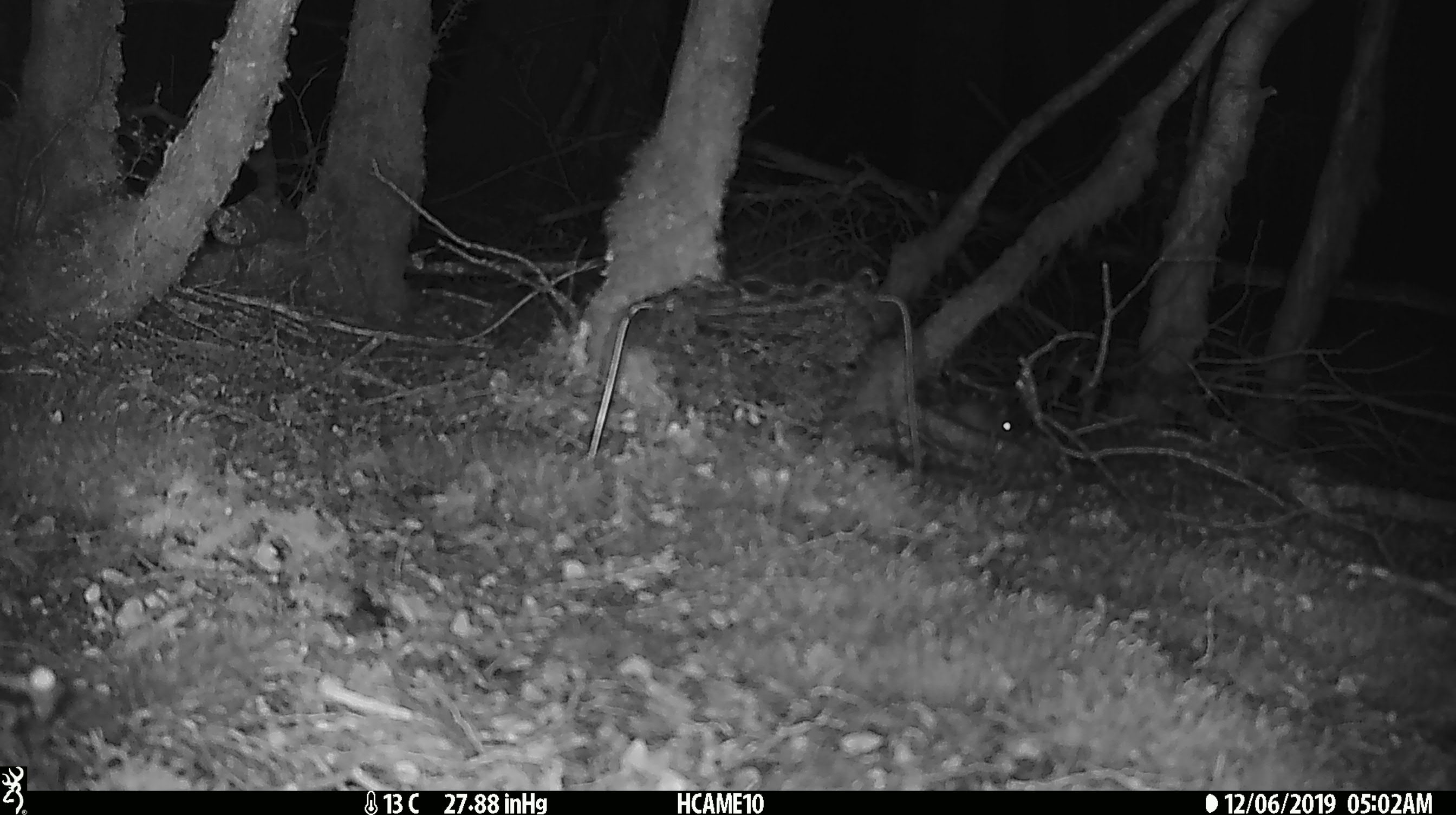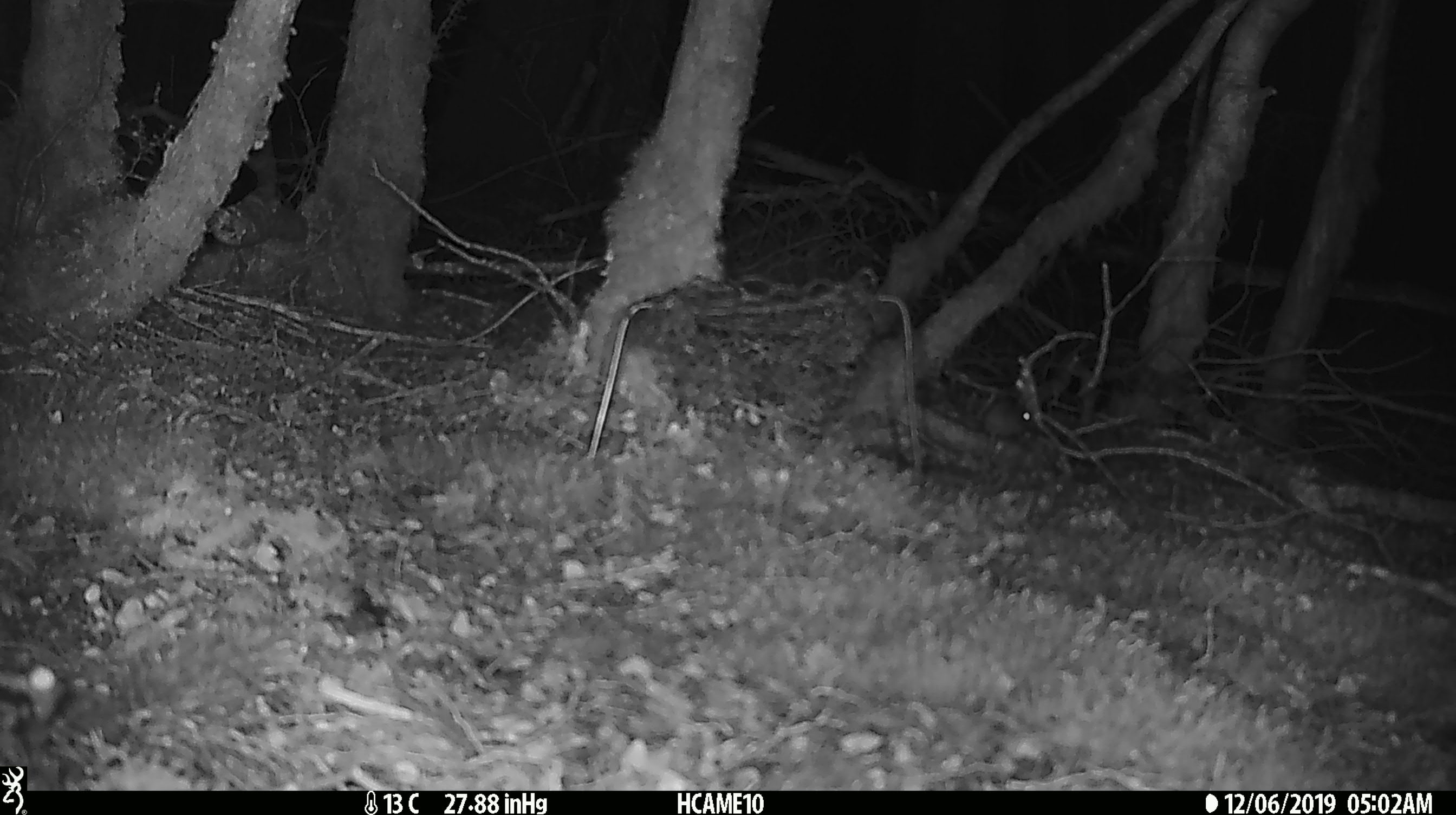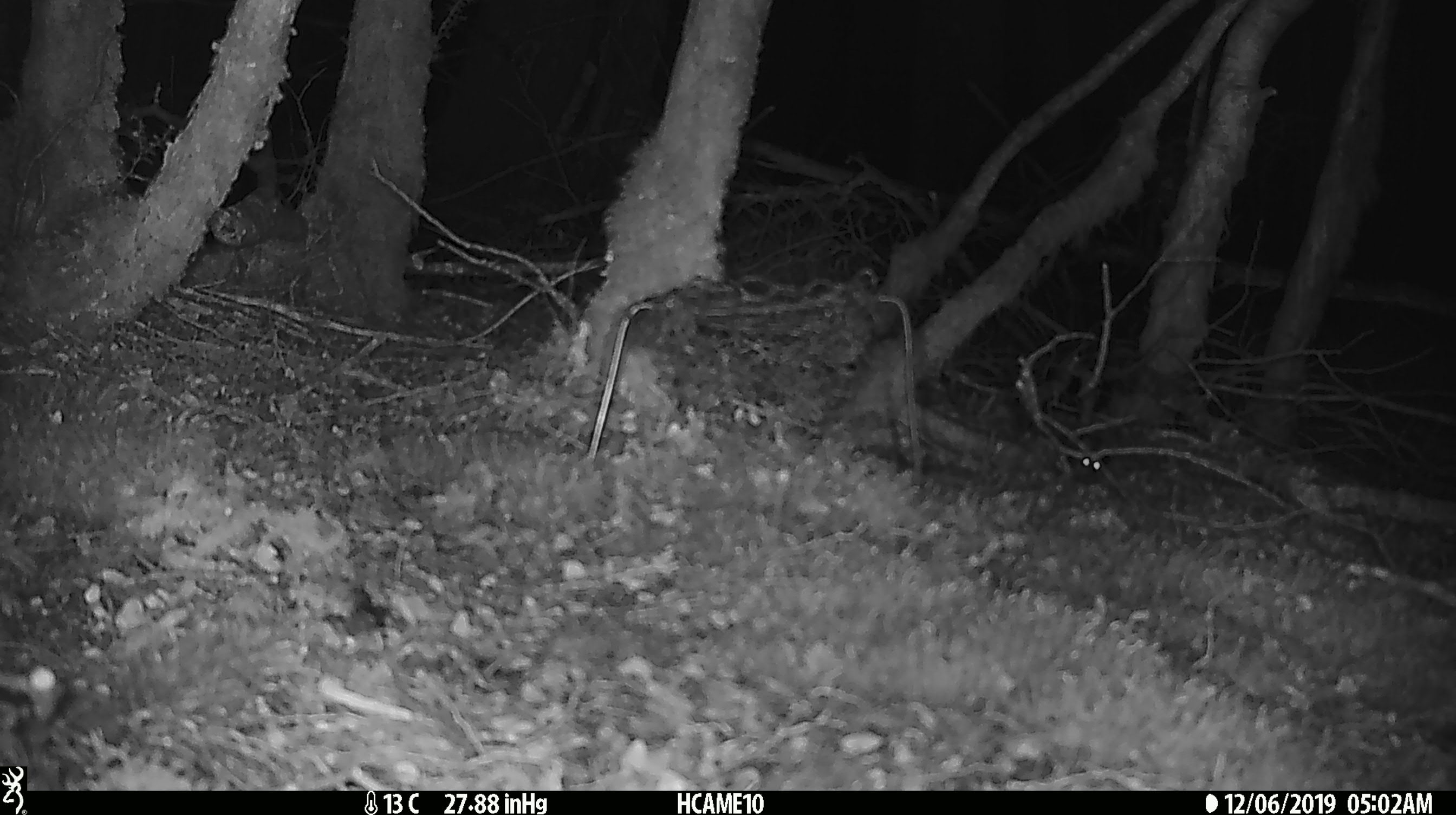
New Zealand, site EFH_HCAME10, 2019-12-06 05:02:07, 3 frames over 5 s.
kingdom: Animalia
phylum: Chordata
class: Mammalia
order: Rodentia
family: Muridae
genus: Mus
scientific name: Mus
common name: mouse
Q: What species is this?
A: Mouse (Mus).